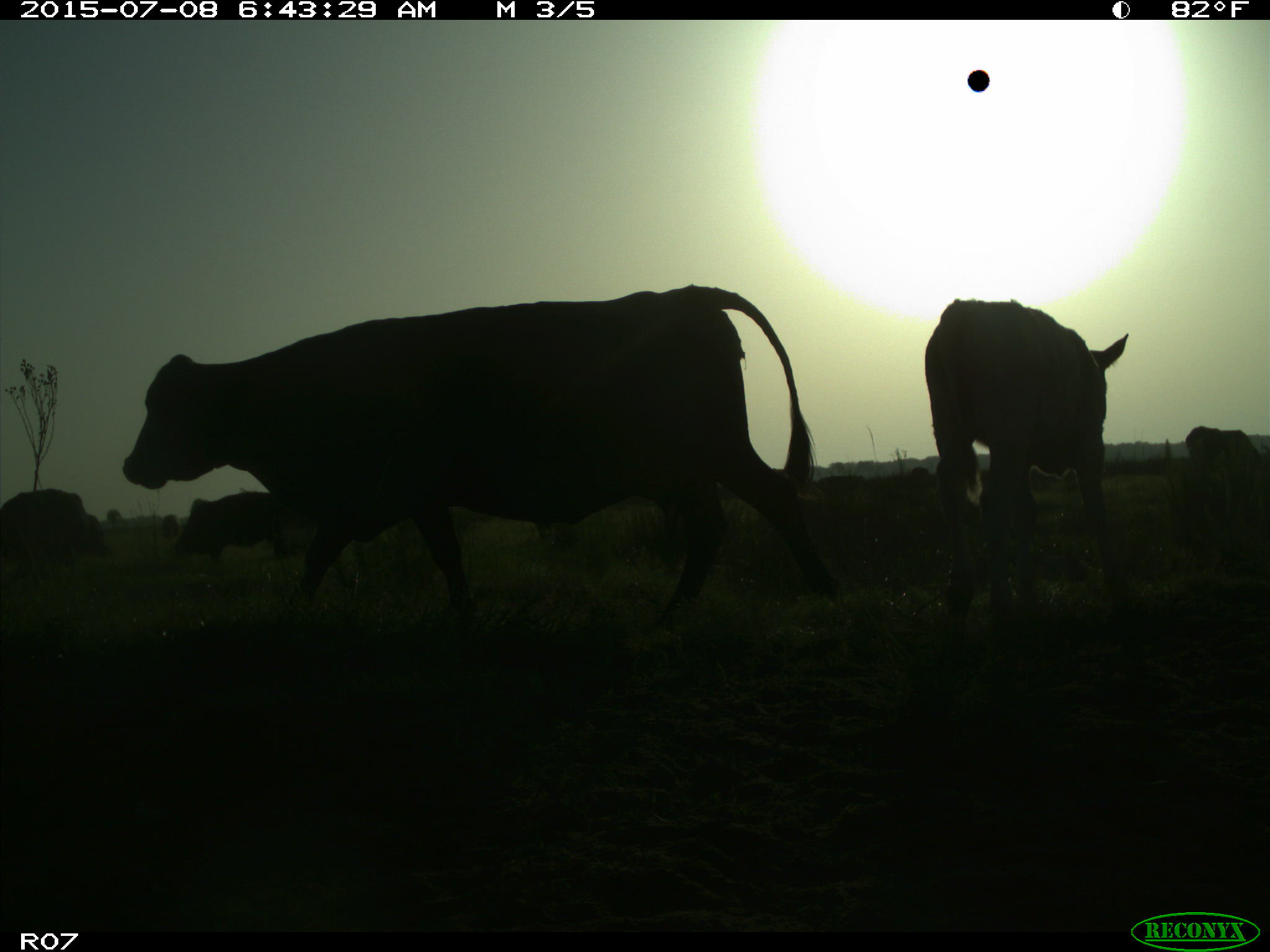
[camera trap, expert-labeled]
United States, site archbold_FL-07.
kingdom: Animalia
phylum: Chordata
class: Mammalia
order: Artiodactyla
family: Bovidae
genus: Bos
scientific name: Bos taurus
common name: domestic cow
Bos taurus (domestic cow).